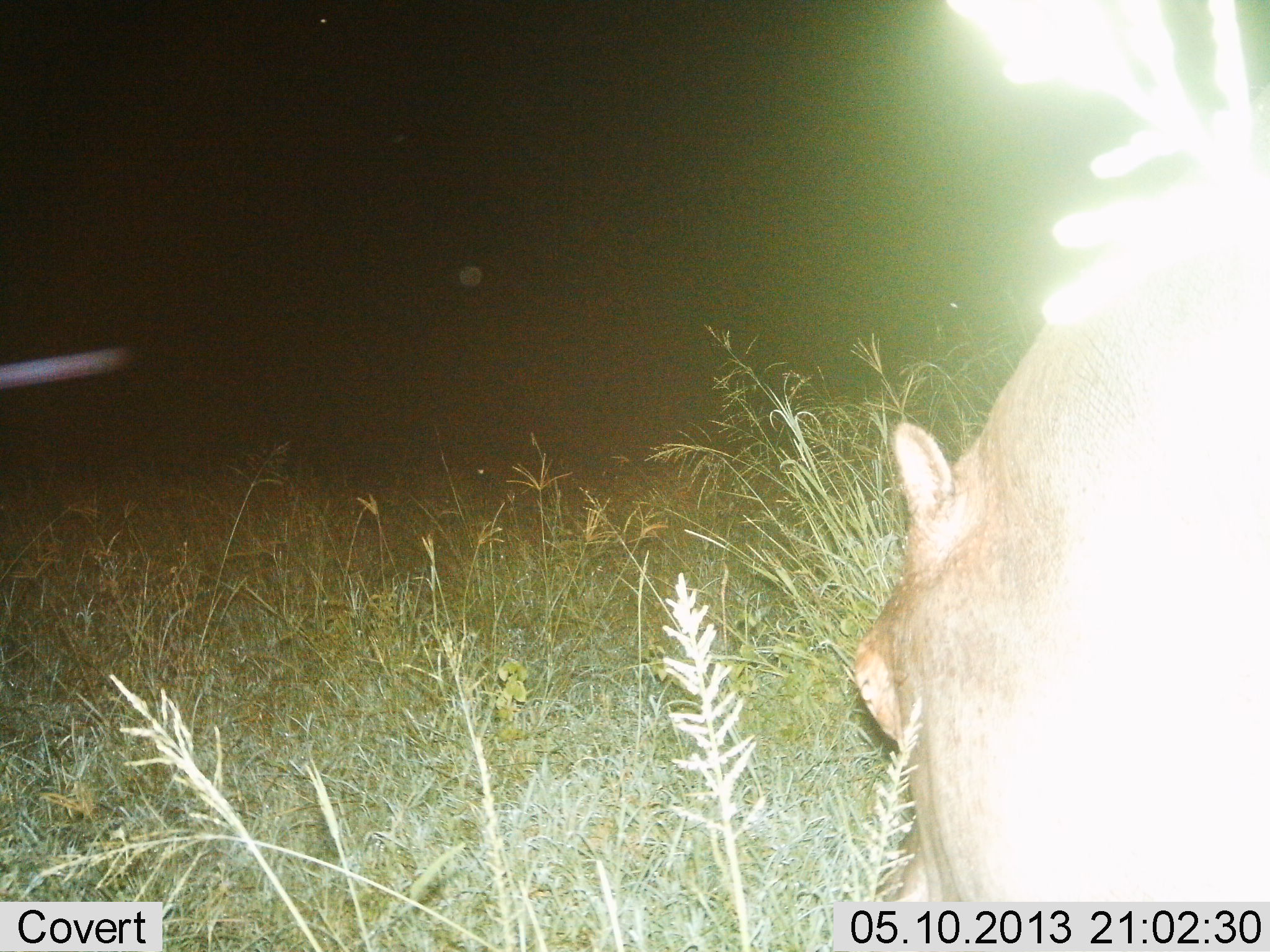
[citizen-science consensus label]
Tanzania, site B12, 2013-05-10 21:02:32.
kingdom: Animalia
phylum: Chordata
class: Mammalia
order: Artiodactyla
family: Hippopotamidae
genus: Hippopotamus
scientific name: Hippopotamus amphibius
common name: hippopotamus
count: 1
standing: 32%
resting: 0%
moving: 6%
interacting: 0%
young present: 0%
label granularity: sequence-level